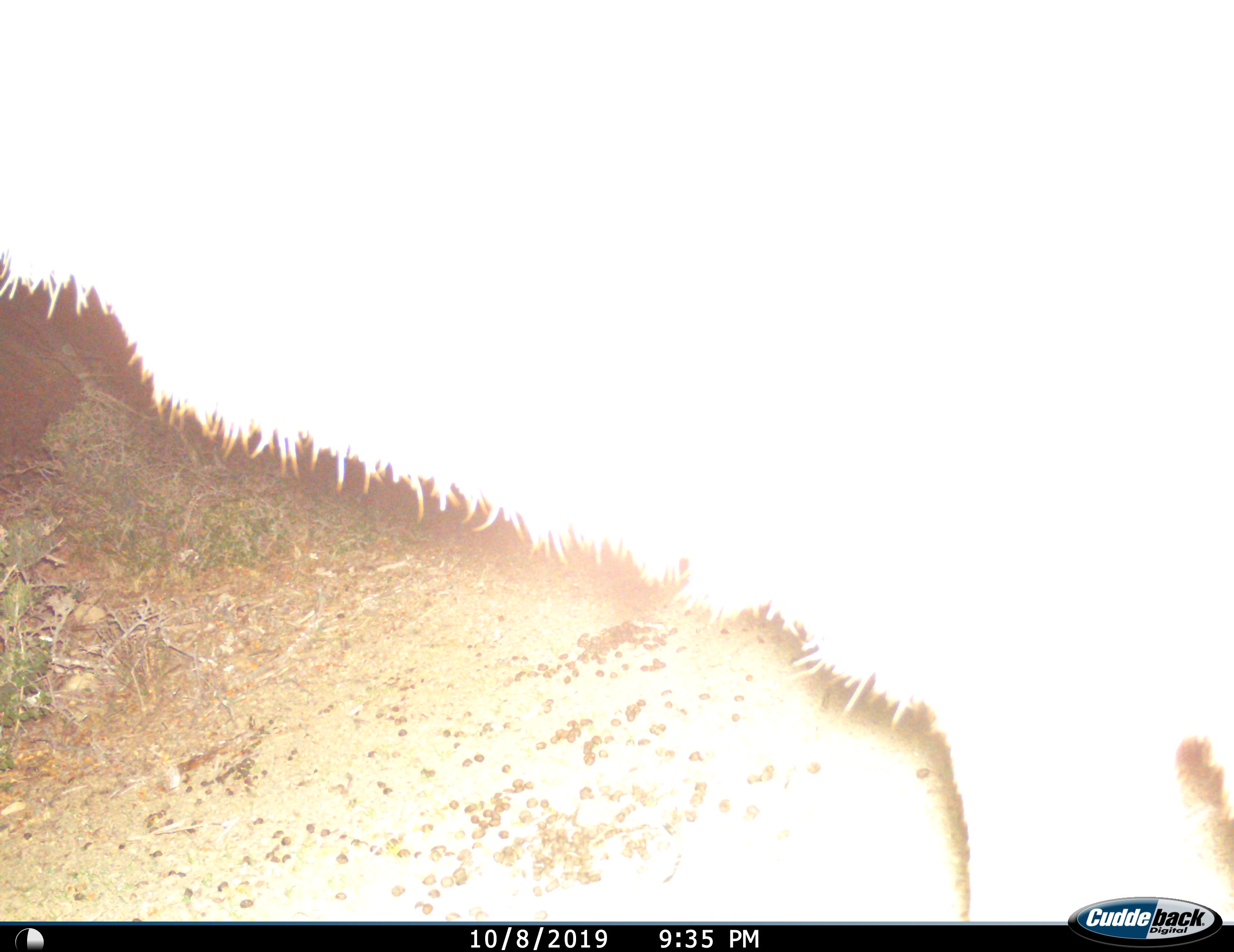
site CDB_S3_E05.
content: unidentified animal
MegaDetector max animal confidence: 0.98